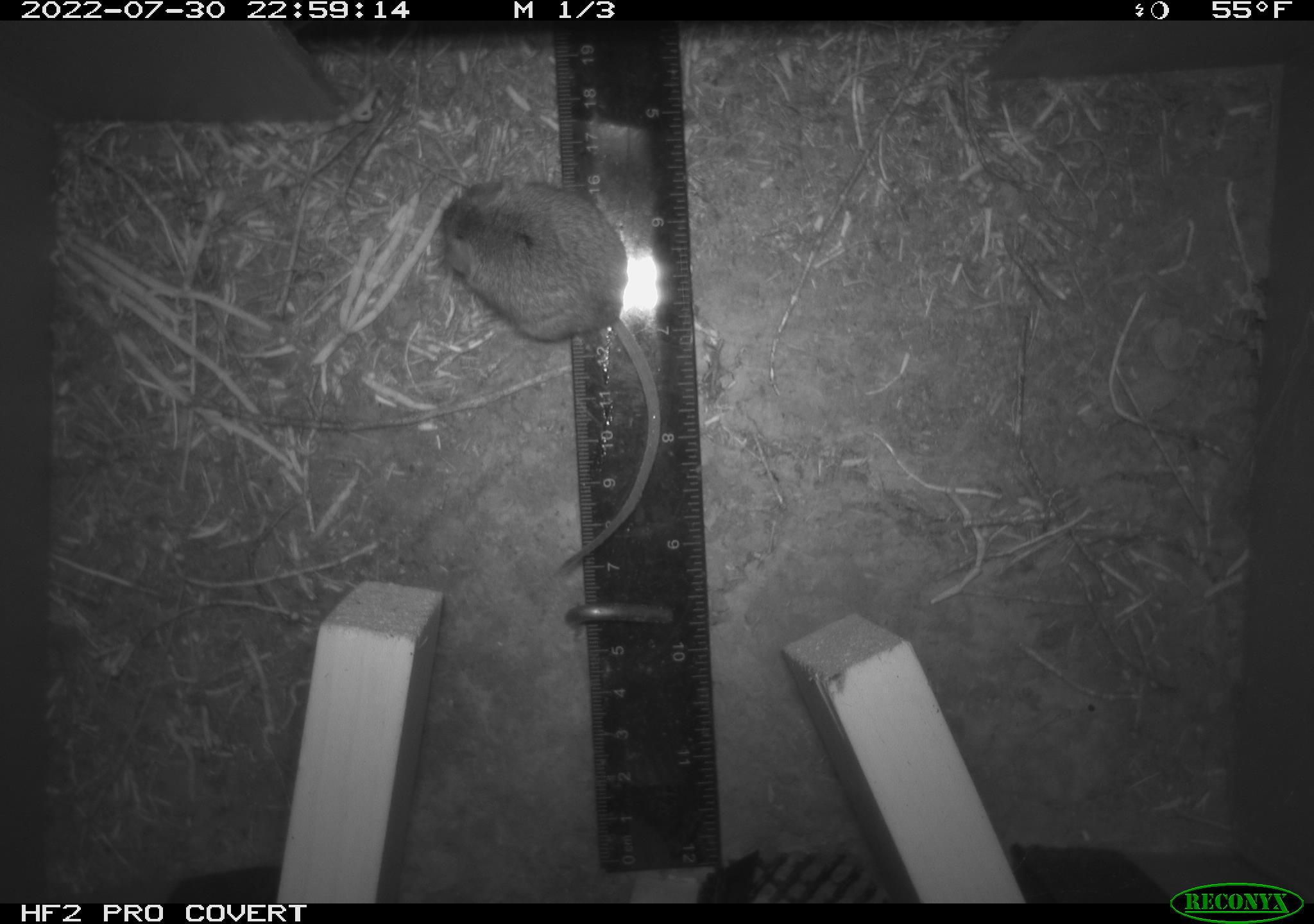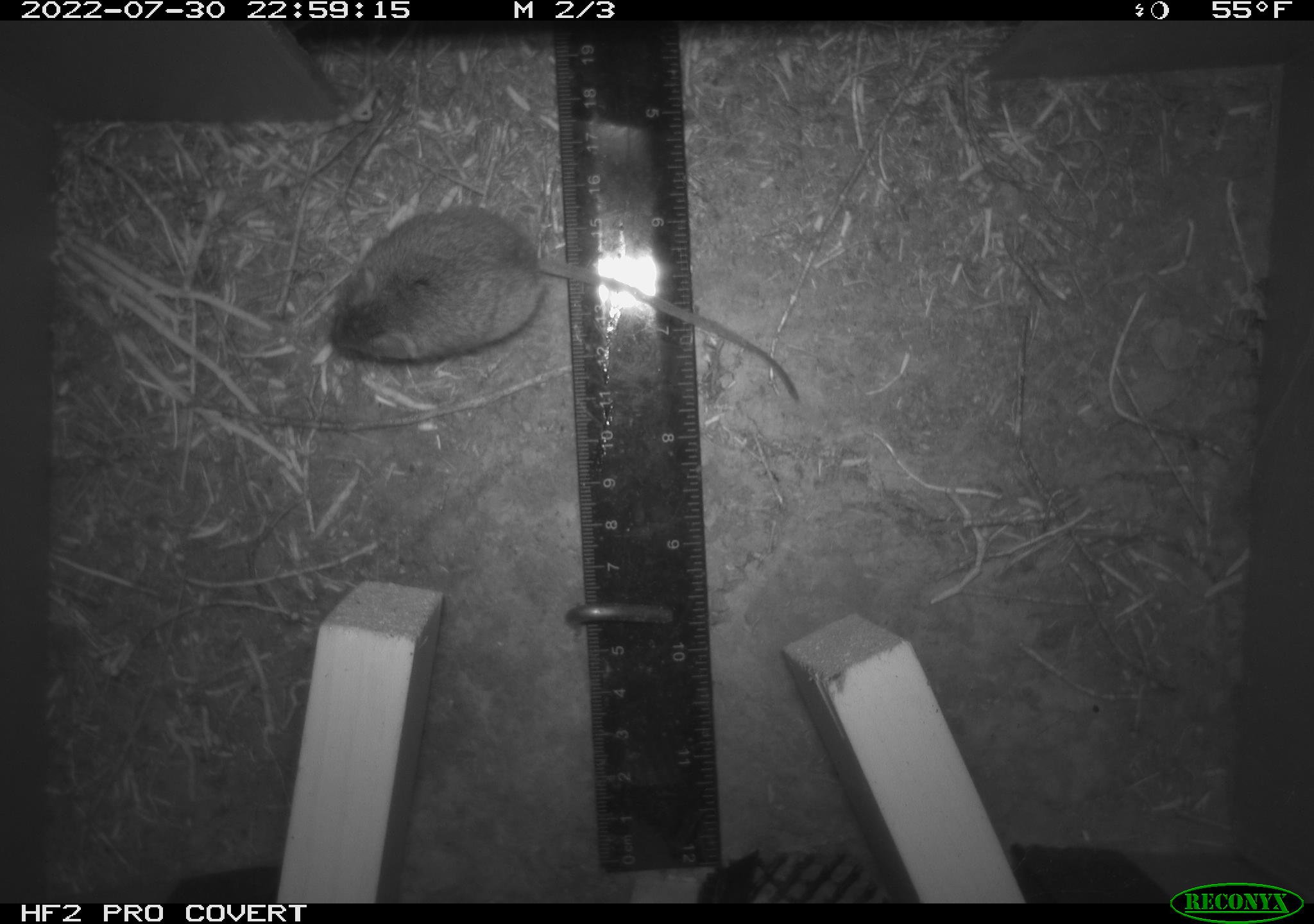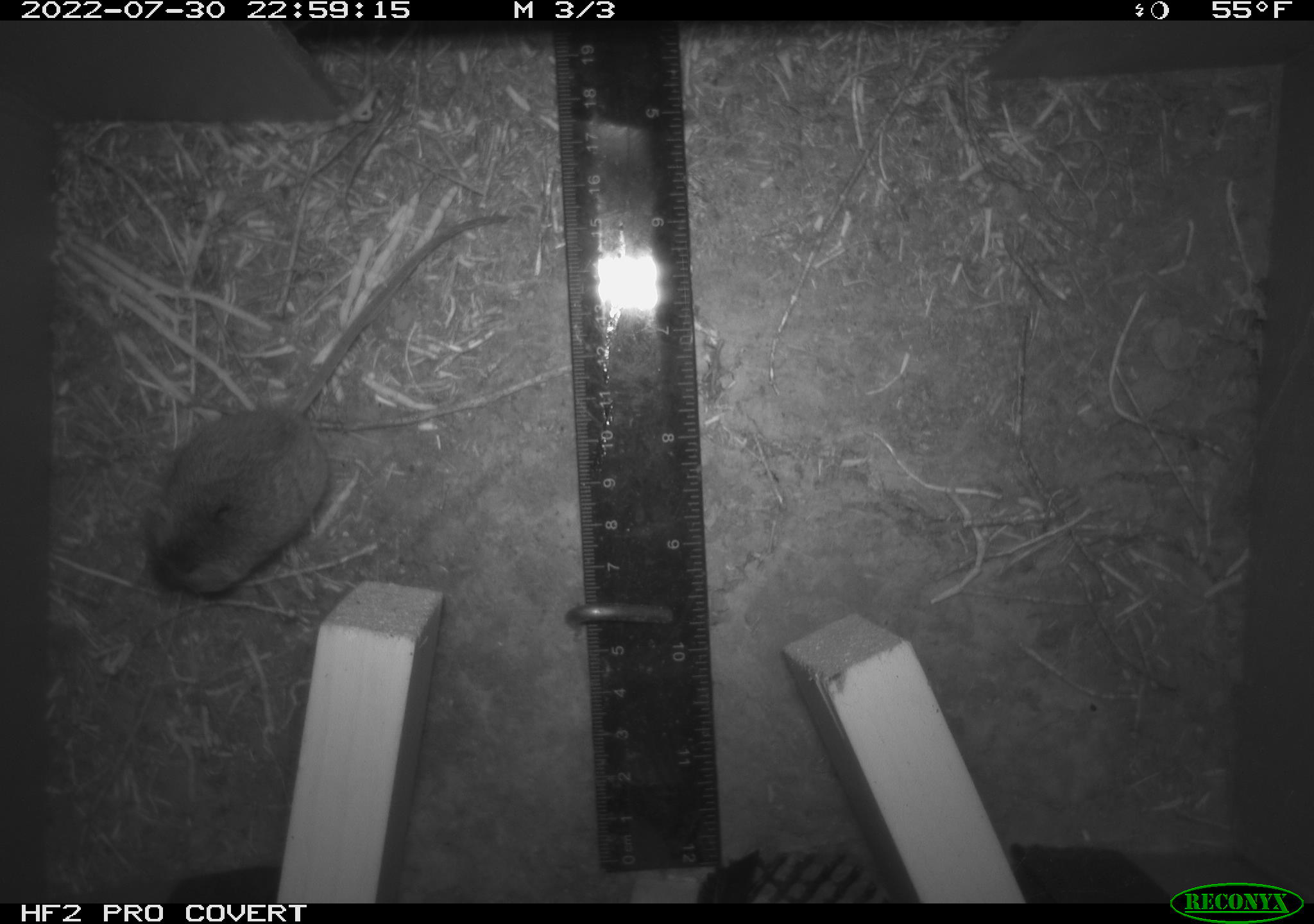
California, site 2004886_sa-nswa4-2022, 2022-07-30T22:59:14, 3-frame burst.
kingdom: Animalia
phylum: Chordata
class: Mammalia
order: Rodentia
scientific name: Rodentia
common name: rodent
Rodent (Rodentia).